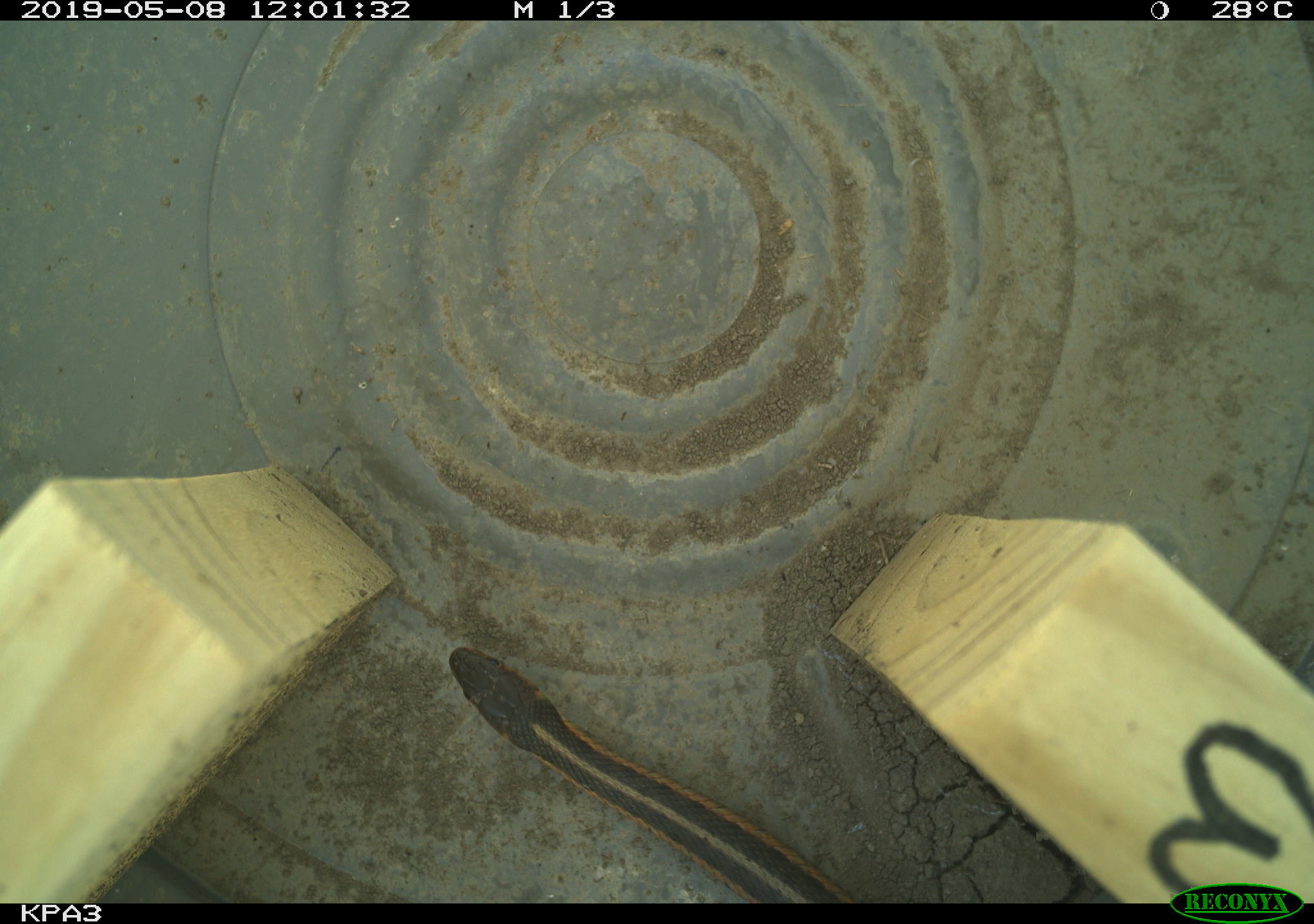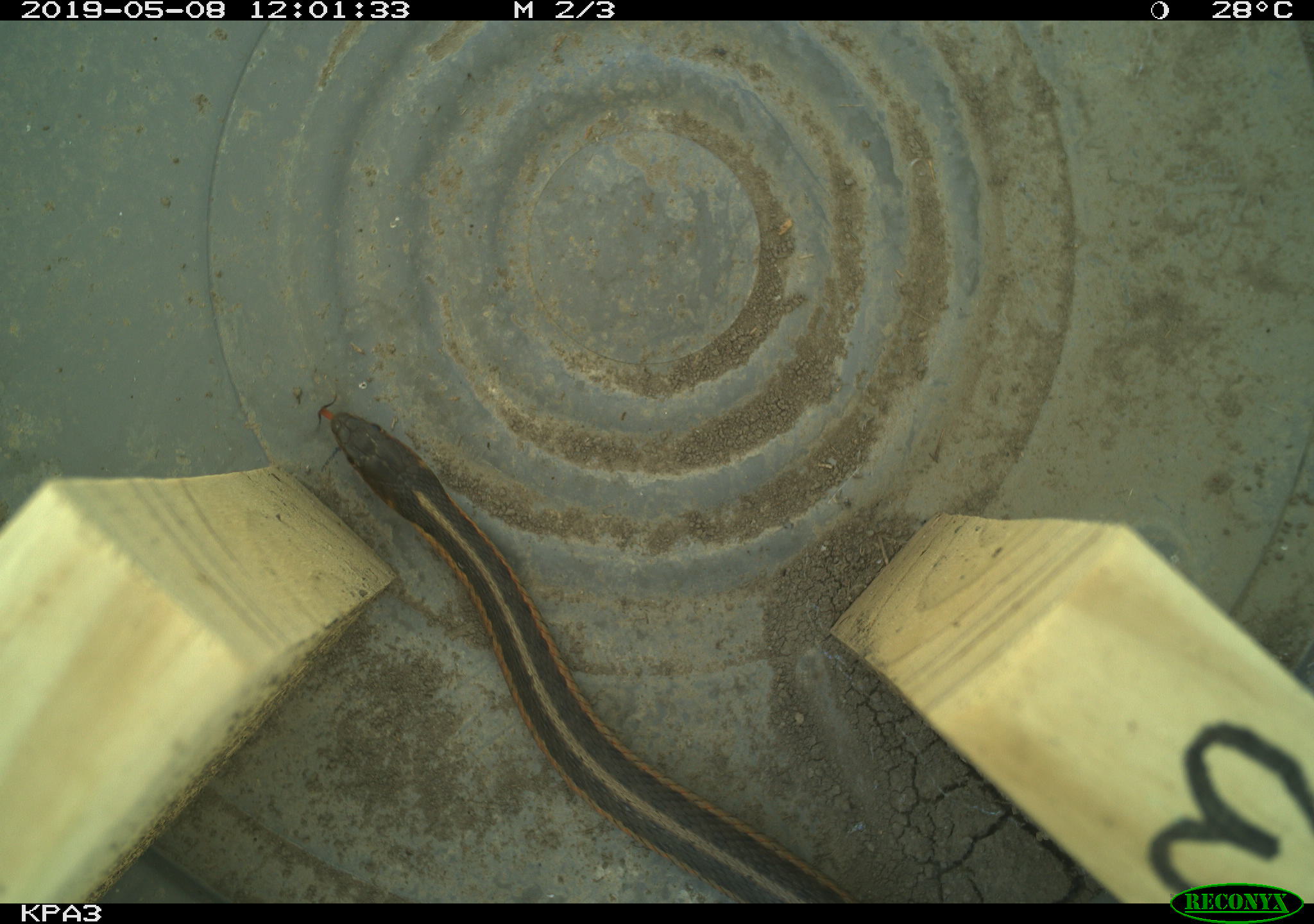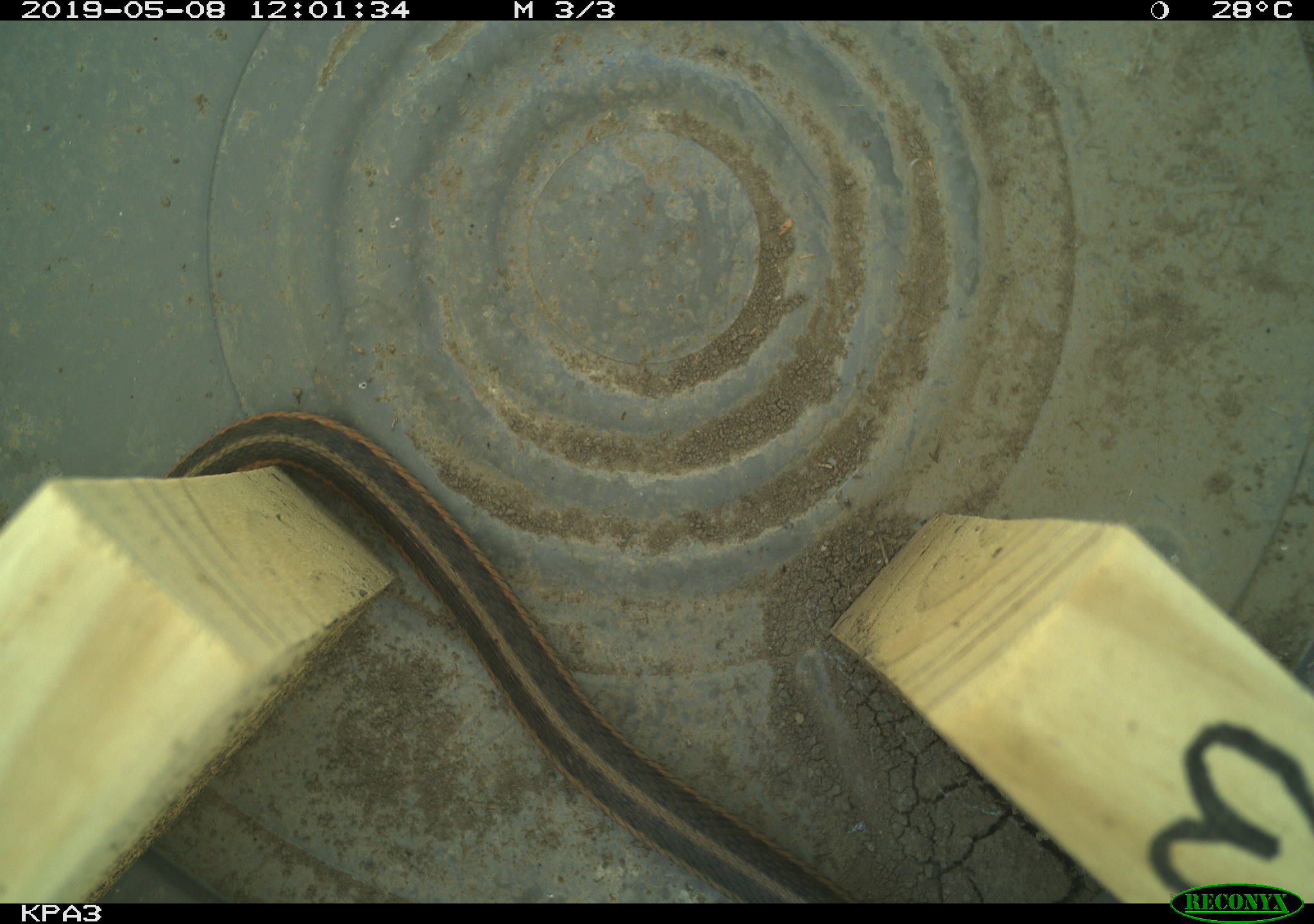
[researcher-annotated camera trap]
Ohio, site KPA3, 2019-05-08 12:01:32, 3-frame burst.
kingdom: Animalia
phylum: Chordata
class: Reptilia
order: Squamata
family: Colubridae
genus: Thamnophis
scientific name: Thamnophis sirtalis sirtalis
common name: eastern gartersnake